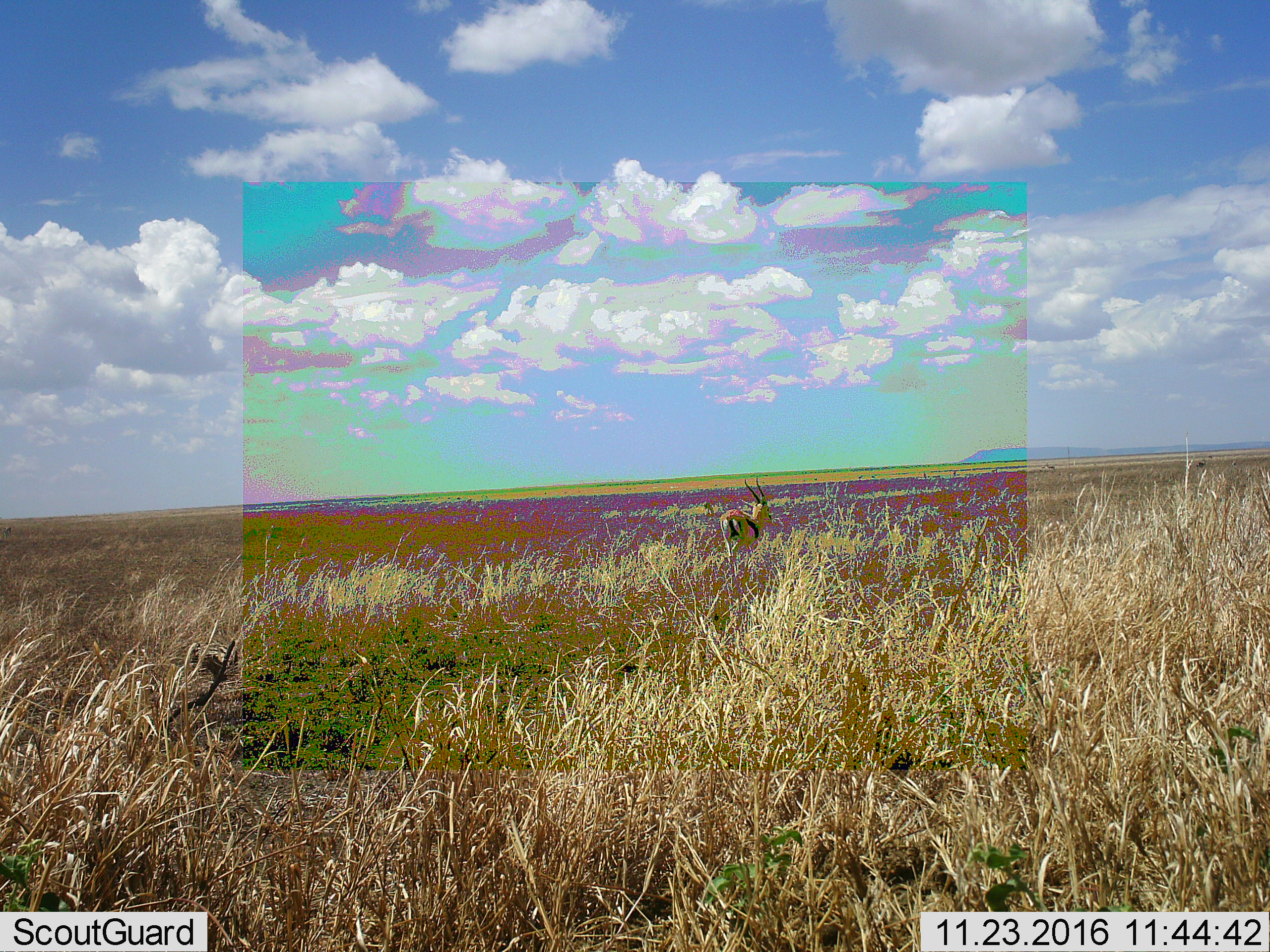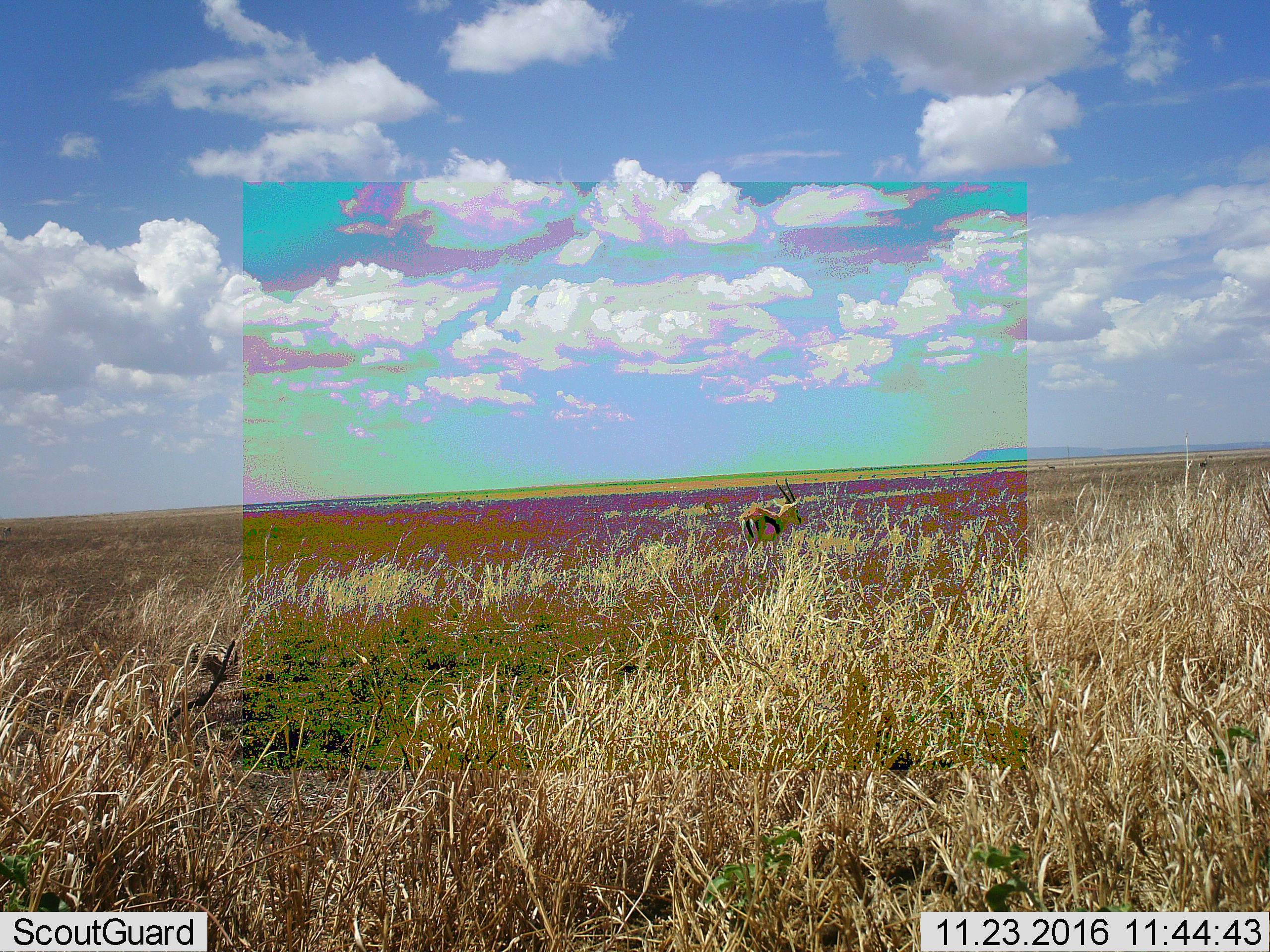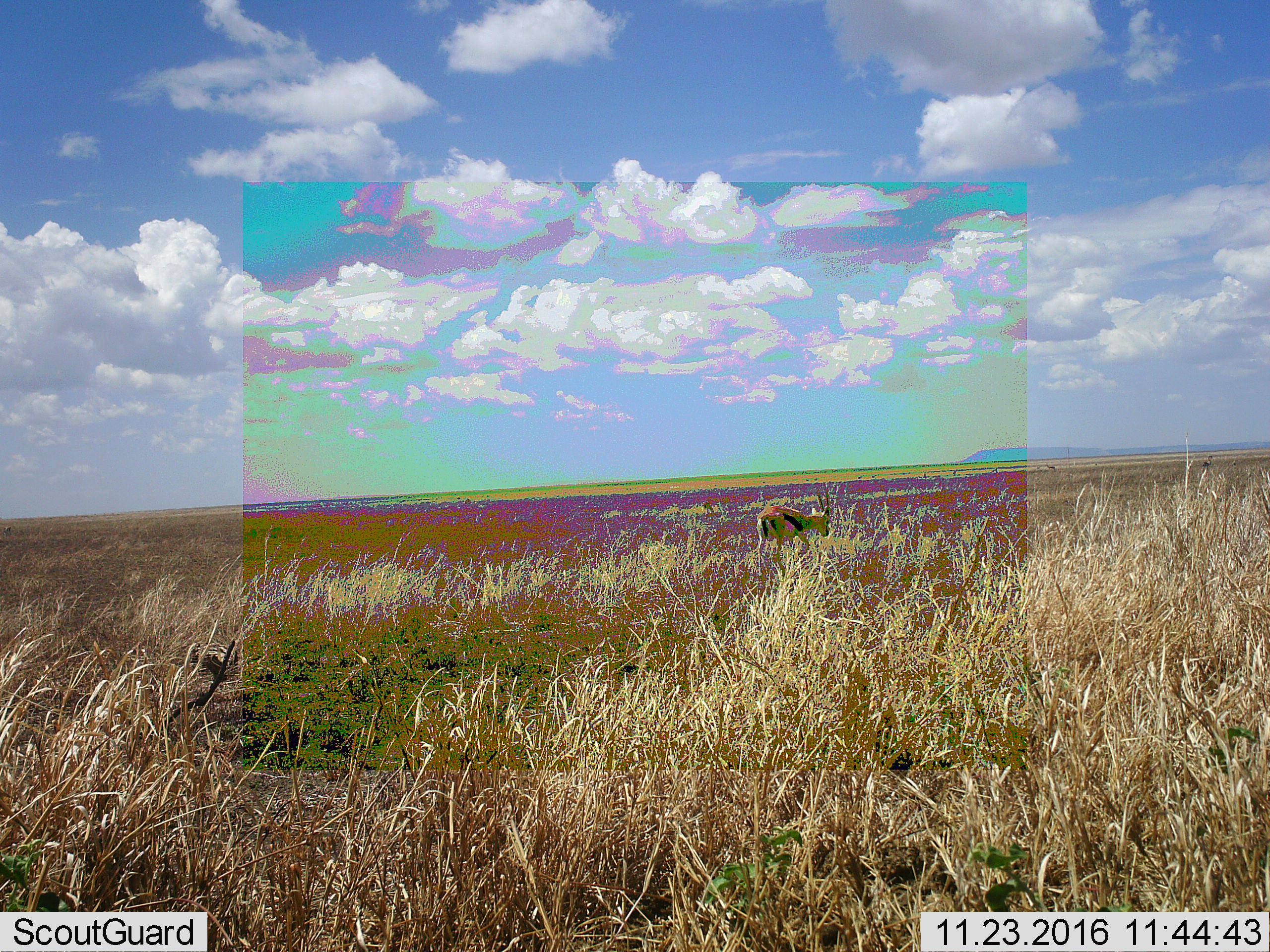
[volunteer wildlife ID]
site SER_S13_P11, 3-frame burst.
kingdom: Animalia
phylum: Chordata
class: Mammalia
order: Artiodactyla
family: Bovidae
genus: Eudorcas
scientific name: Eudorcas thomsonii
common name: thomson's gazelle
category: gazellethomsons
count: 1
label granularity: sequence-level